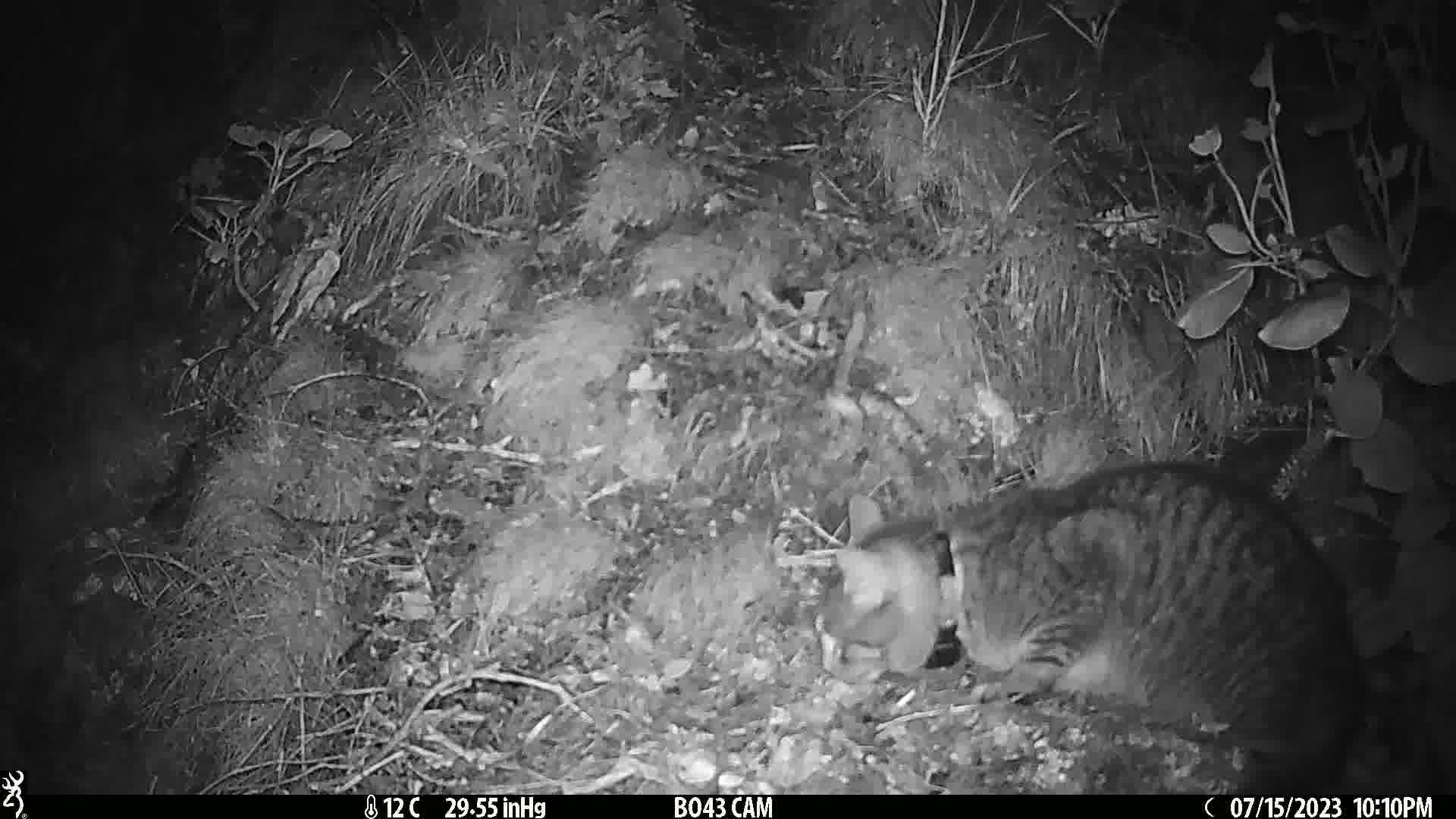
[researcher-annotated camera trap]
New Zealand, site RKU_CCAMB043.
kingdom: Animalia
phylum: Chordata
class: Mammalia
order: Carnivora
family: Felidae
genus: Felis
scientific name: Felis catus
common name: domestic cat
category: cat